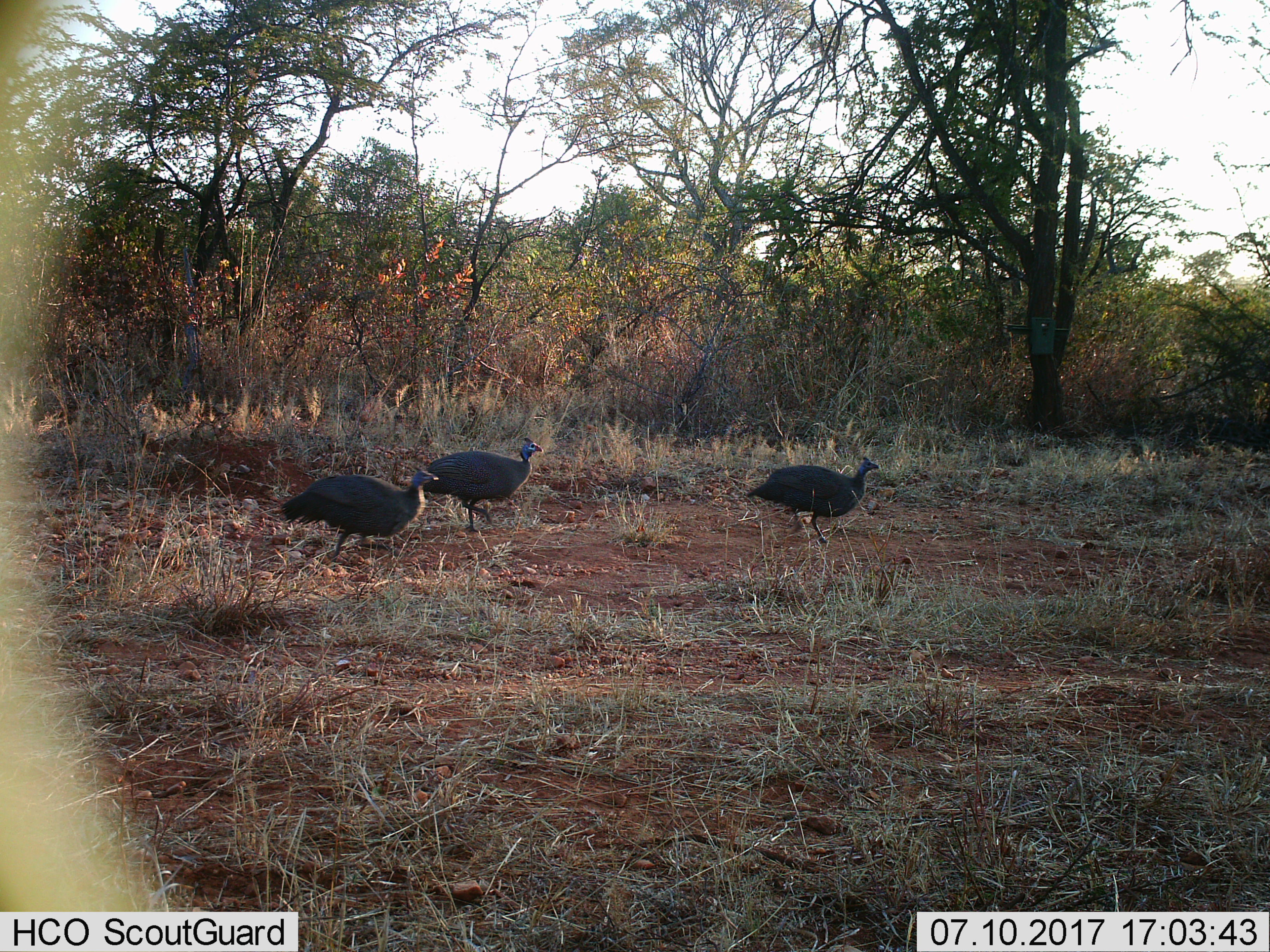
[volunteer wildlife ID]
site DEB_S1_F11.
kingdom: Animalia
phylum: Chordata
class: Aves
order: Galliformes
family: Numididae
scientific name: Numididae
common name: guineafowl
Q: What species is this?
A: Guineafowl (Numididae).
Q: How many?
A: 3.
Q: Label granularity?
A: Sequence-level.